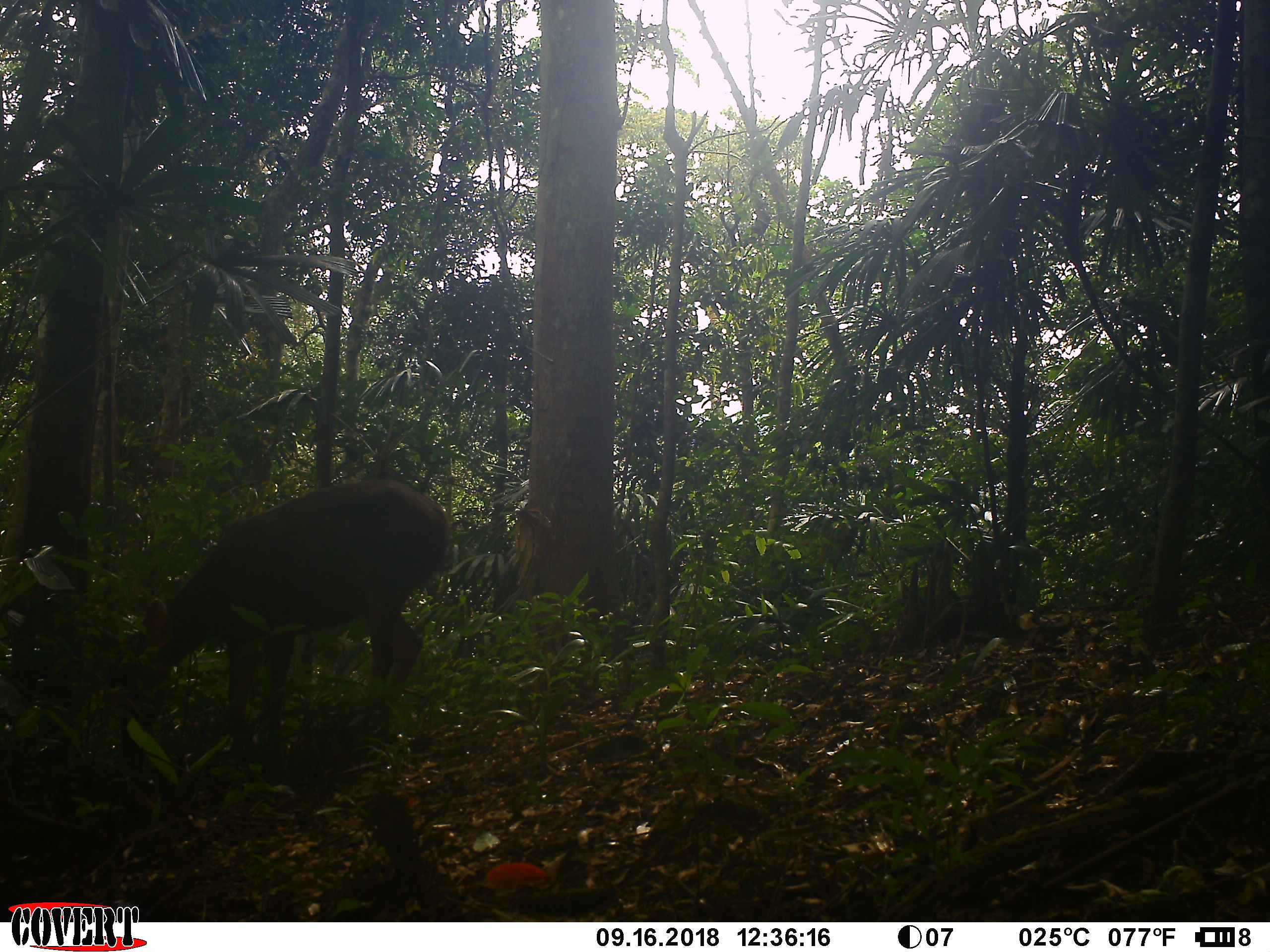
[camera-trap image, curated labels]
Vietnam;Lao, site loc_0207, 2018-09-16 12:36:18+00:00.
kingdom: Animalia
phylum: Chordata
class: Mammalia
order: Artiodactyla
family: Cervidae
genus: Rusa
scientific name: Rusa unicolor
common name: sambar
Sambar (Rusa unicolor). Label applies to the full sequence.